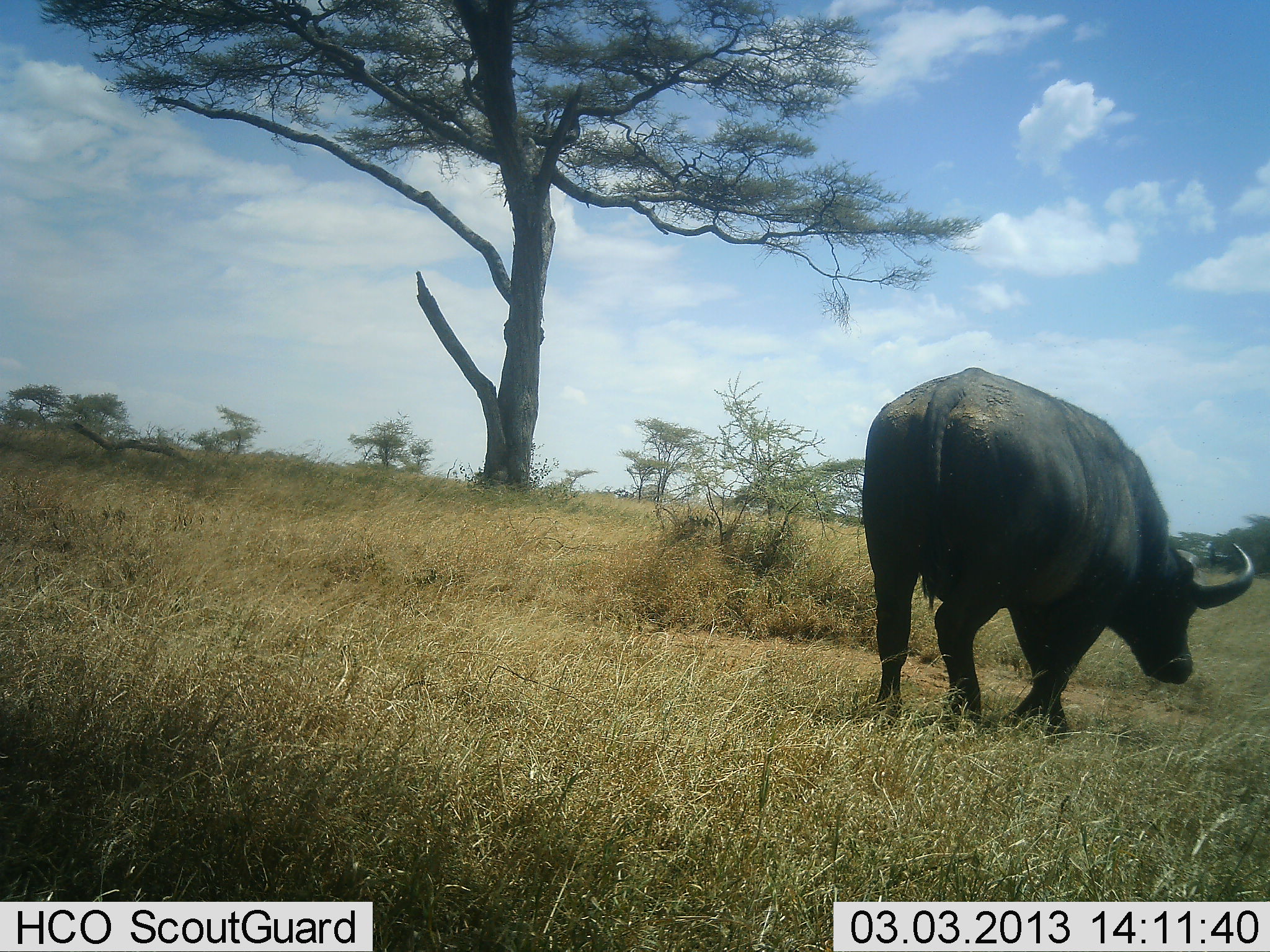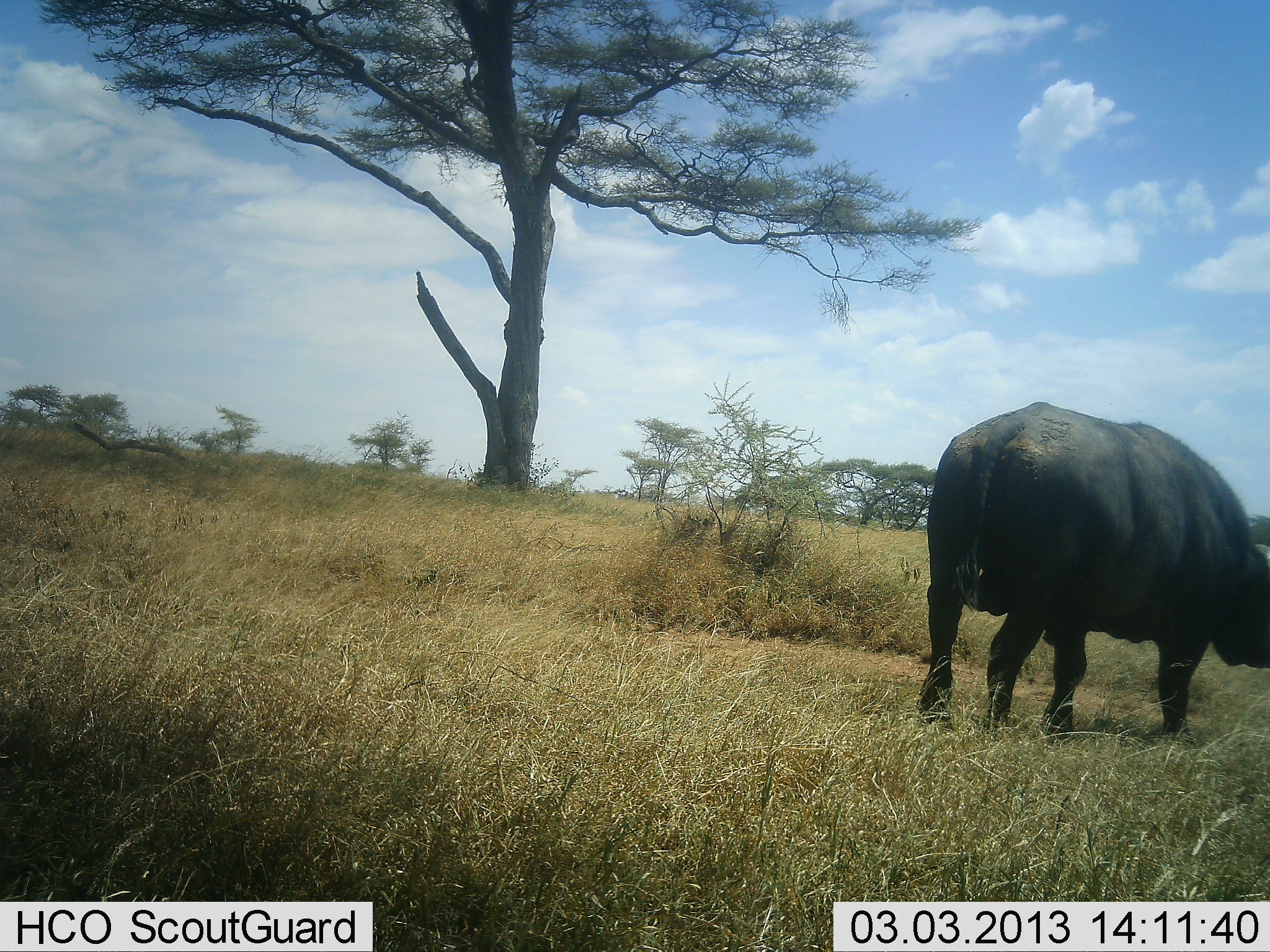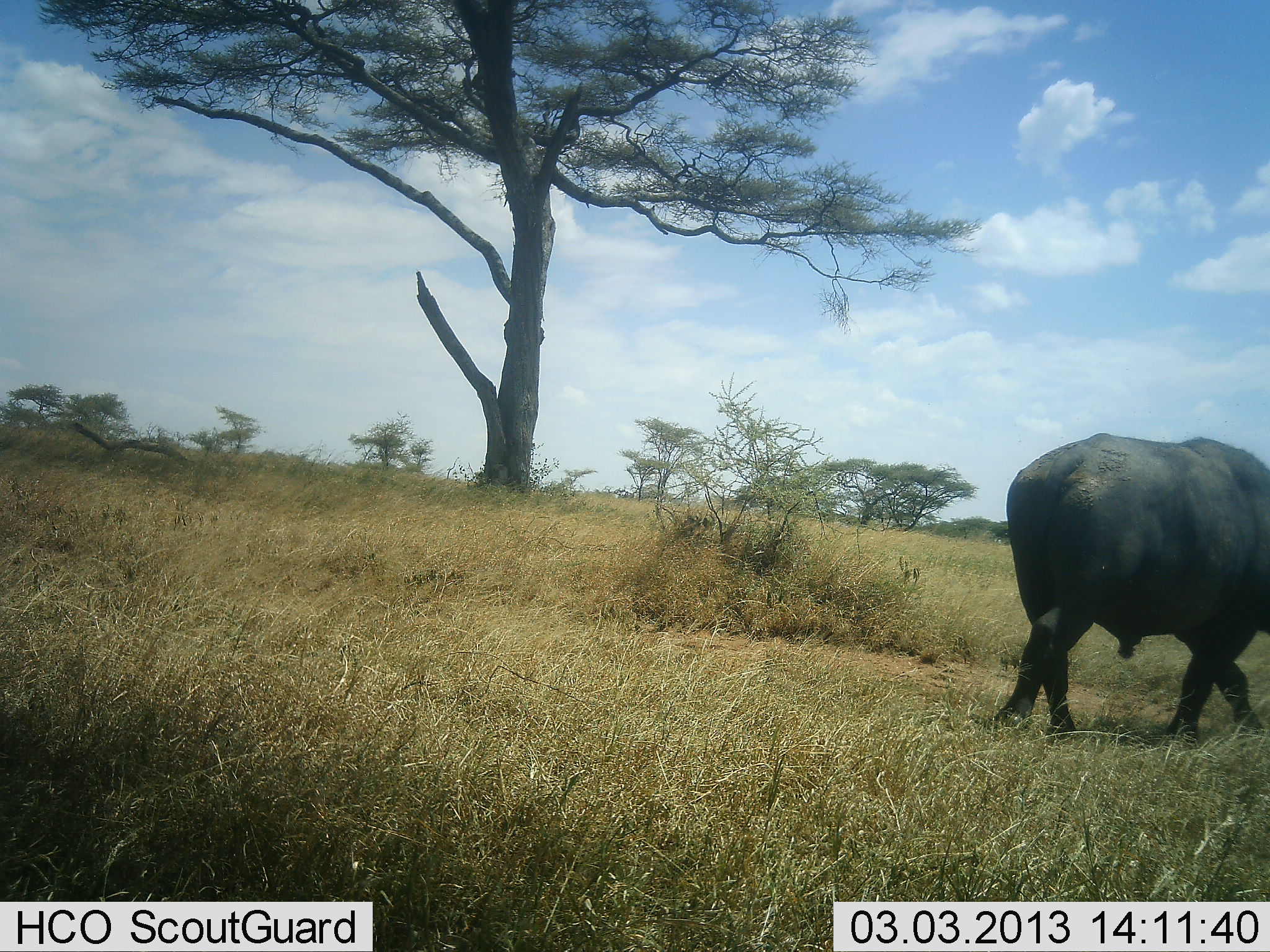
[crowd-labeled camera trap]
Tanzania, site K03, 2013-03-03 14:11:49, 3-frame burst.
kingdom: Animalia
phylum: Chordata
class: Mammalia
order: Artiodactyla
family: Bovidae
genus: Syncerus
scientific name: Syncerus caffer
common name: cape buffalo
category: buffalo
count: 1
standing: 5%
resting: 0%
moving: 89%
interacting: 0%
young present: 0%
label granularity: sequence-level